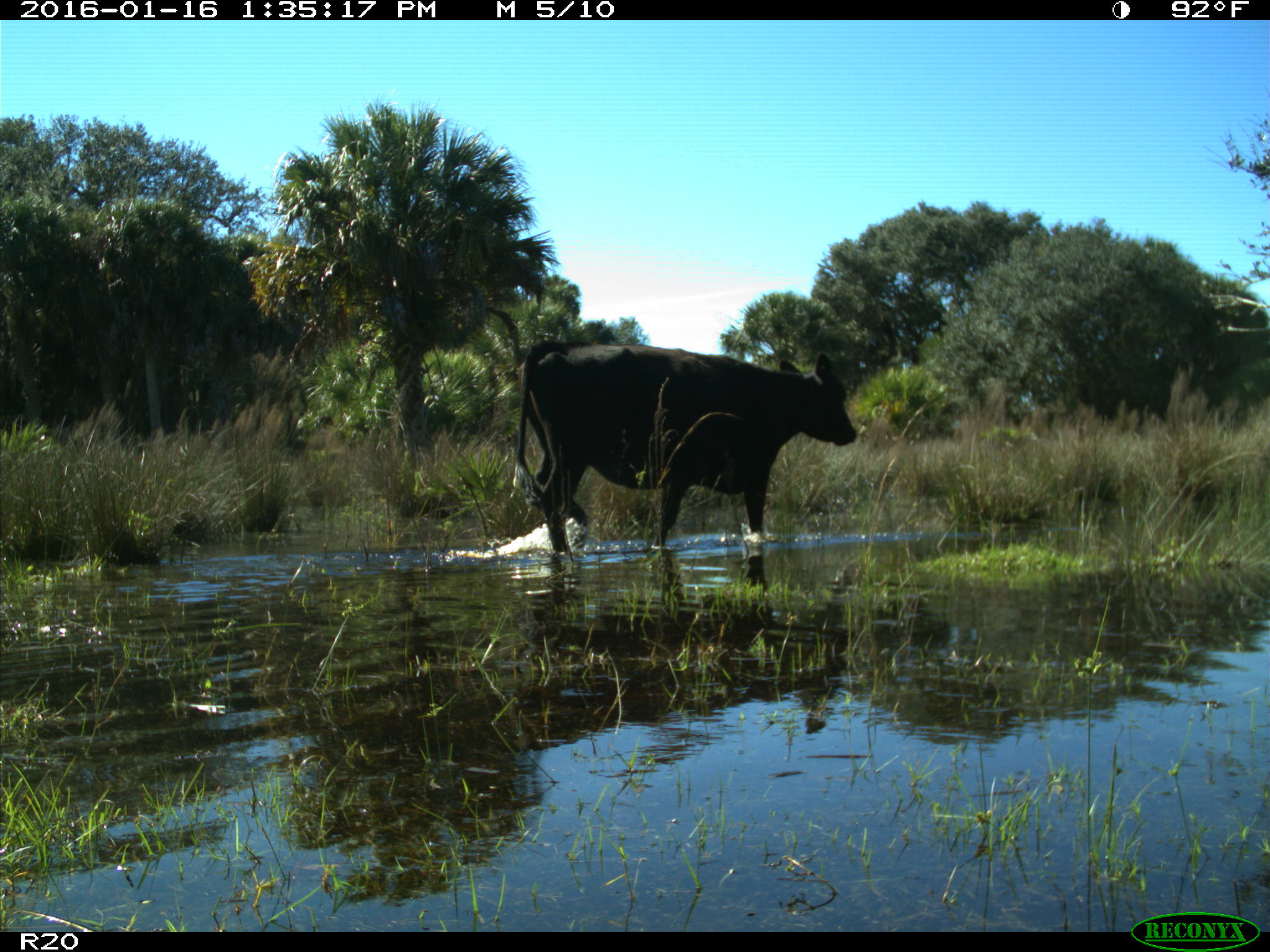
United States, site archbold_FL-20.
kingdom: Animalia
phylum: Chordata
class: Mammalia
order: Artiodactyla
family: Bovidae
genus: Bos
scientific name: Bos taurus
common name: domestic cow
Bos taurus (domestic cow).